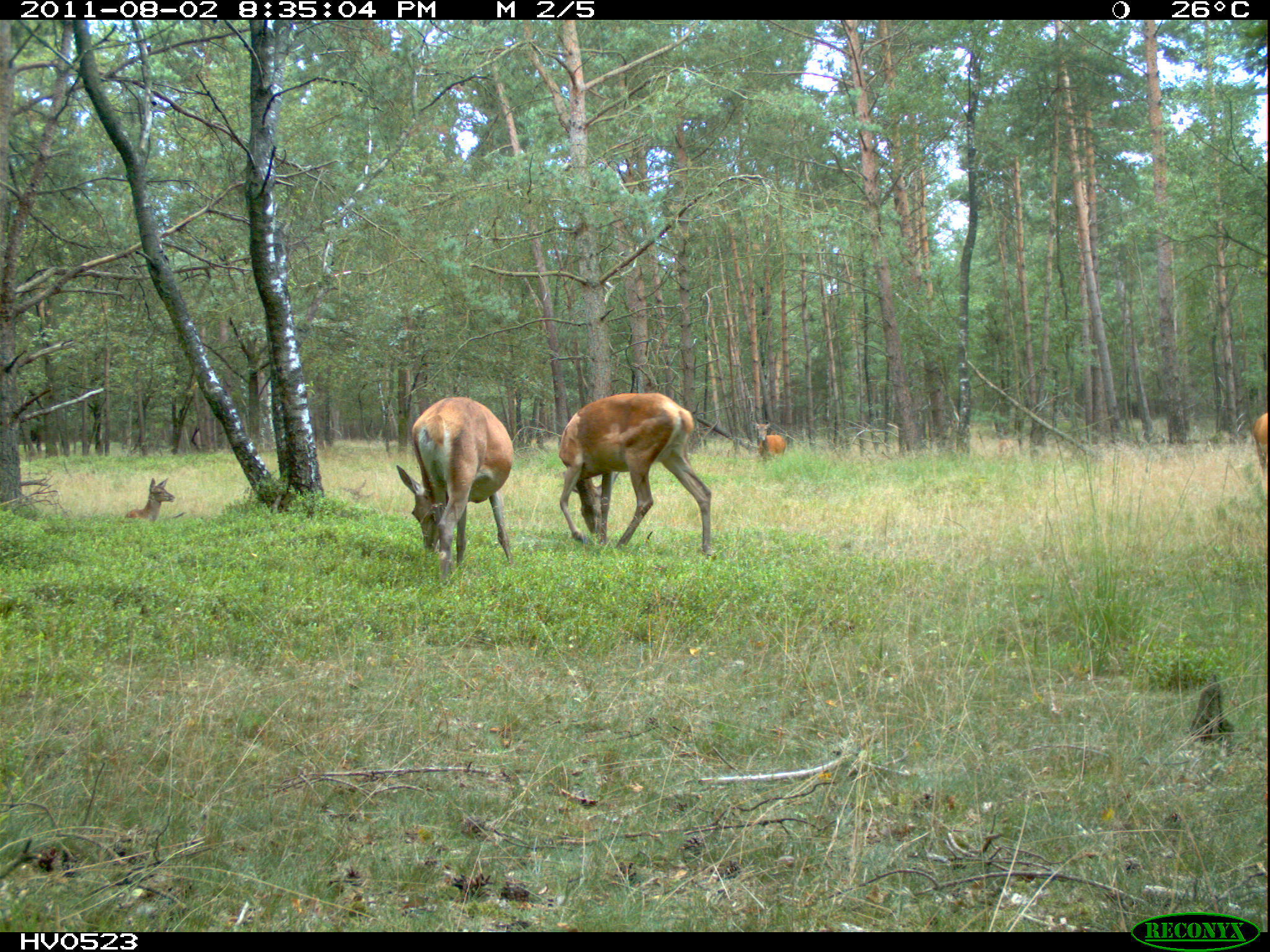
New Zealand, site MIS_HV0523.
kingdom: Animalia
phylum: Chordata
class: Mammalia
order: Artiodactyla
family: Cervidae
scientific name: Cervidae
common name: deer